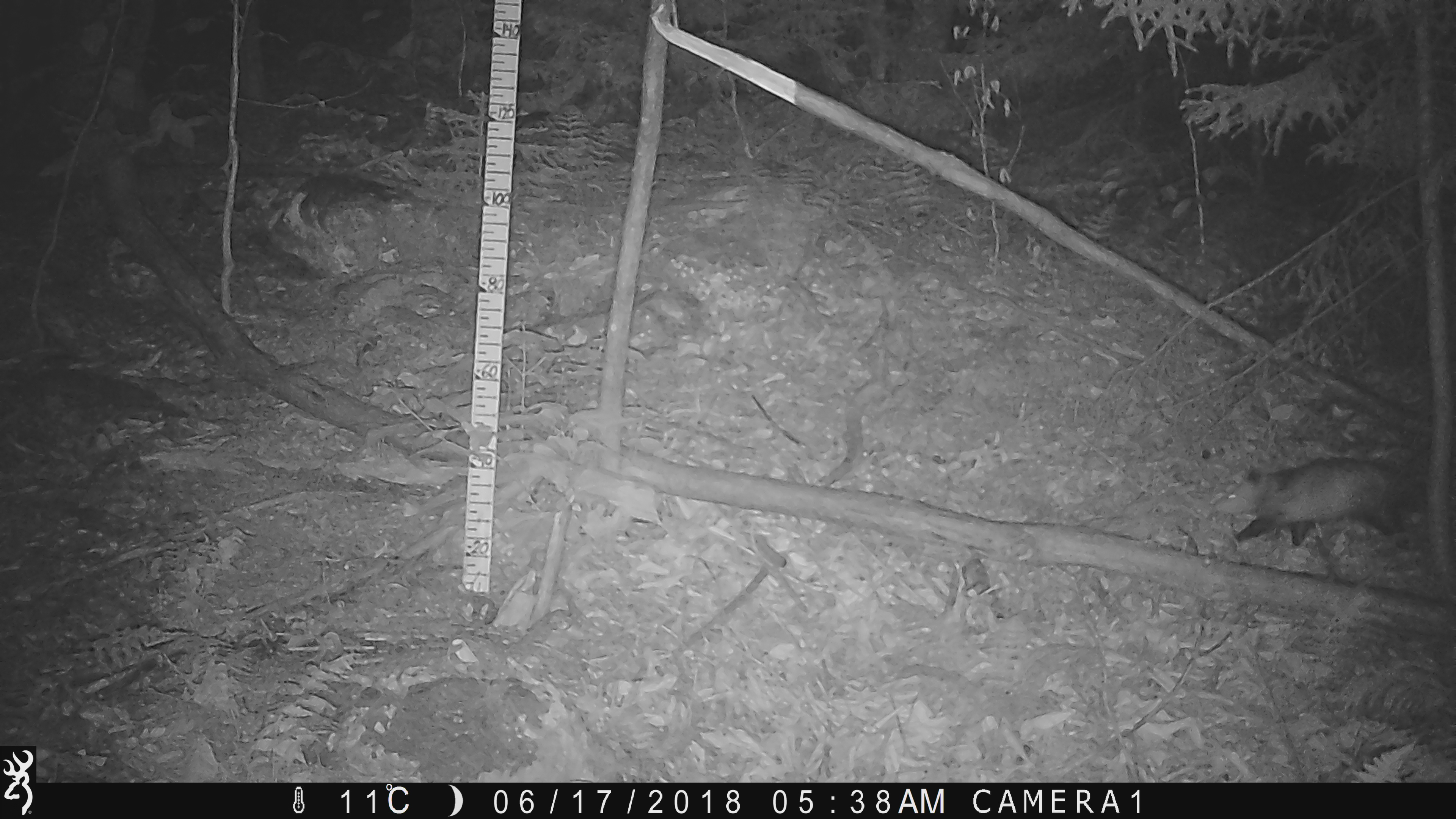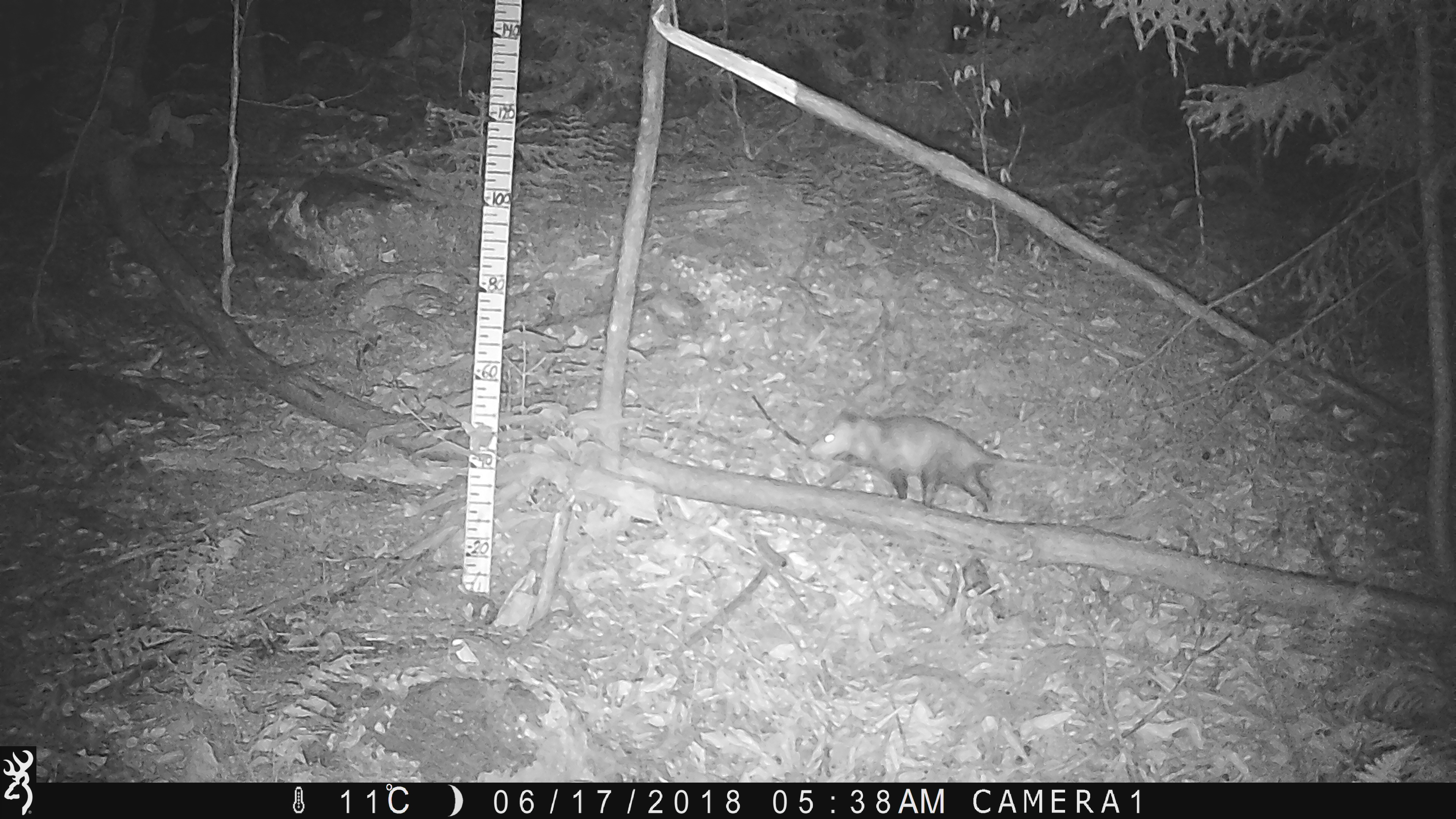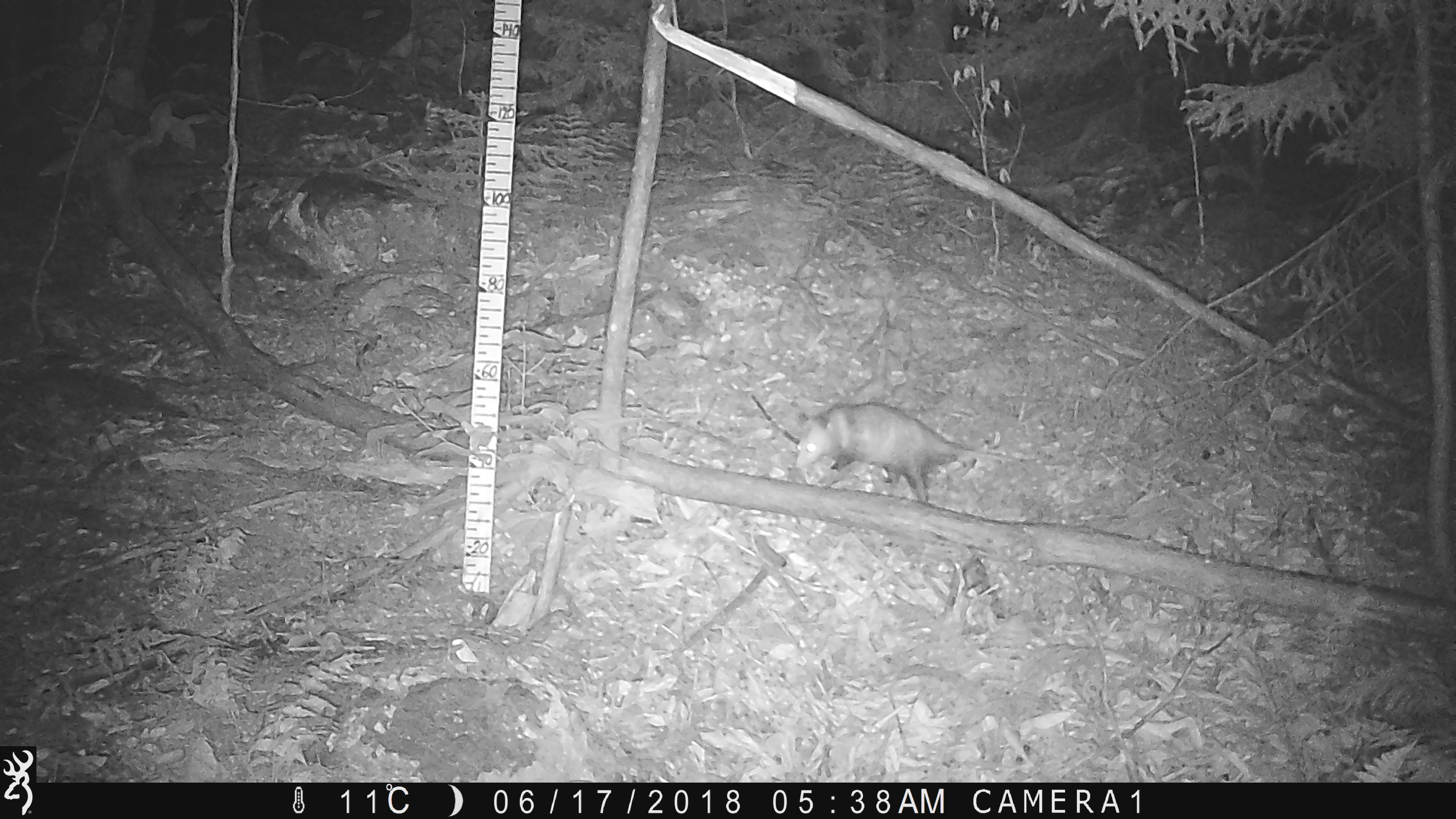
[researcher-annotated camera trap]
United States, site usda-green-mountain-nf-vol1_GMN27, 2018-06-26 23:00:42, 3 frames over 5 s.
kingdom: Animalia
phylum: Chordata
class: Mammalia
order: Didelphimorphia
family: Didelphidae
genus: Didelphis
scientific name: Didelphis virginiana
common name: opossum